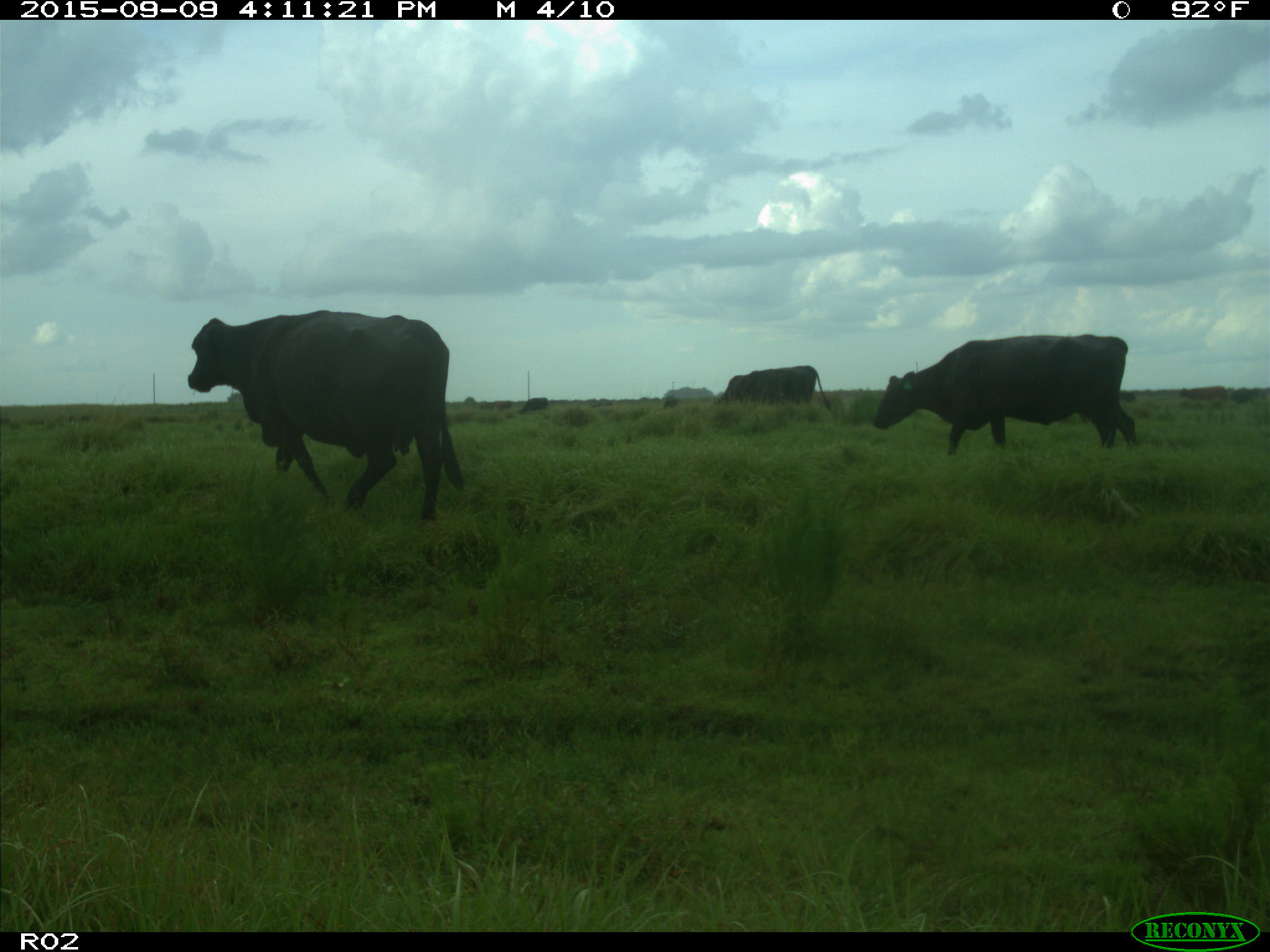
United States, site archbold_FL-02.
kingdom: Animalia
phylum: Chordata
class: Mammalia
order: Artiodactyla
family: Bovidae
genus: Bos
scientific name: Bos taurus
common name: domestic cow